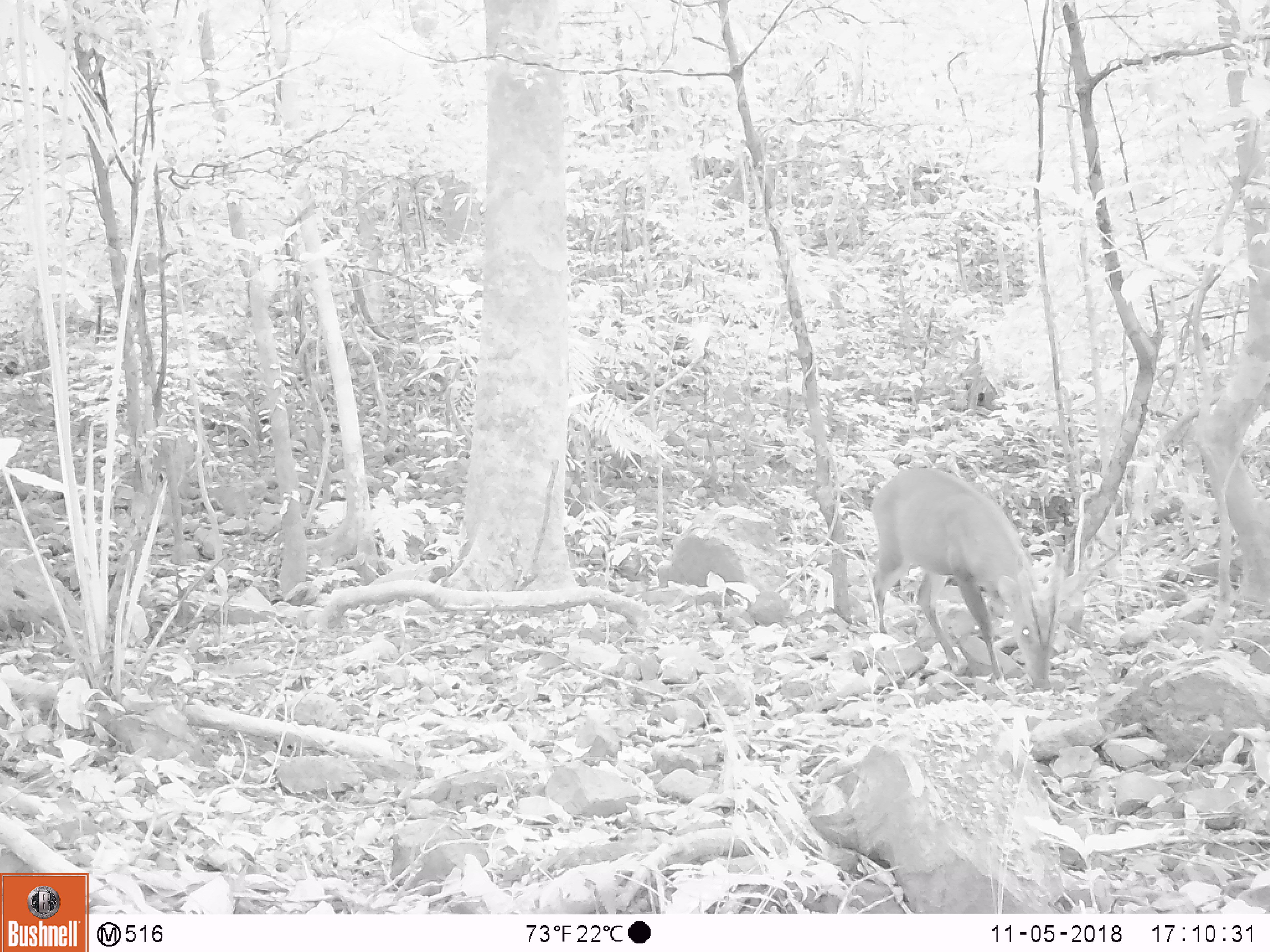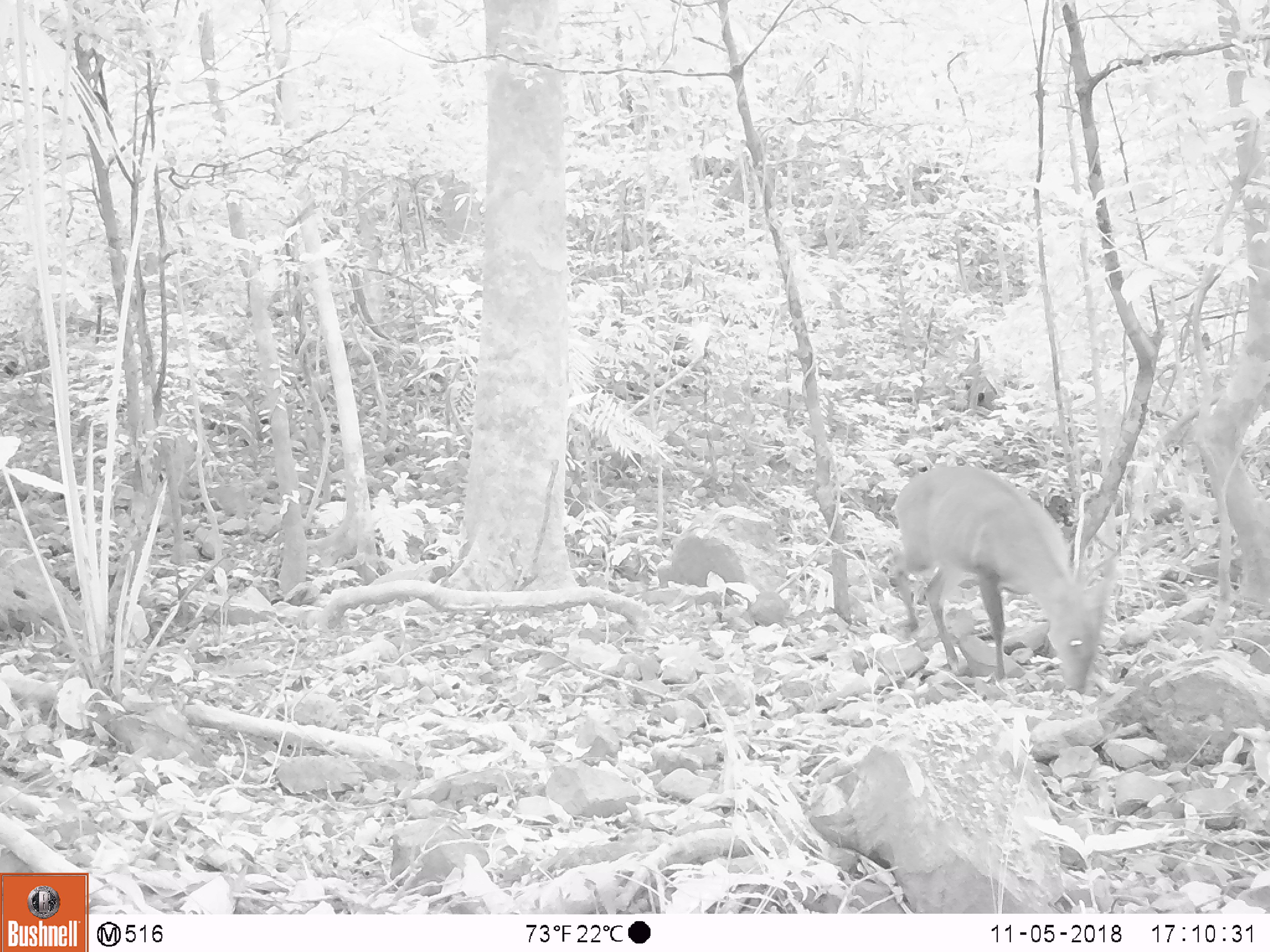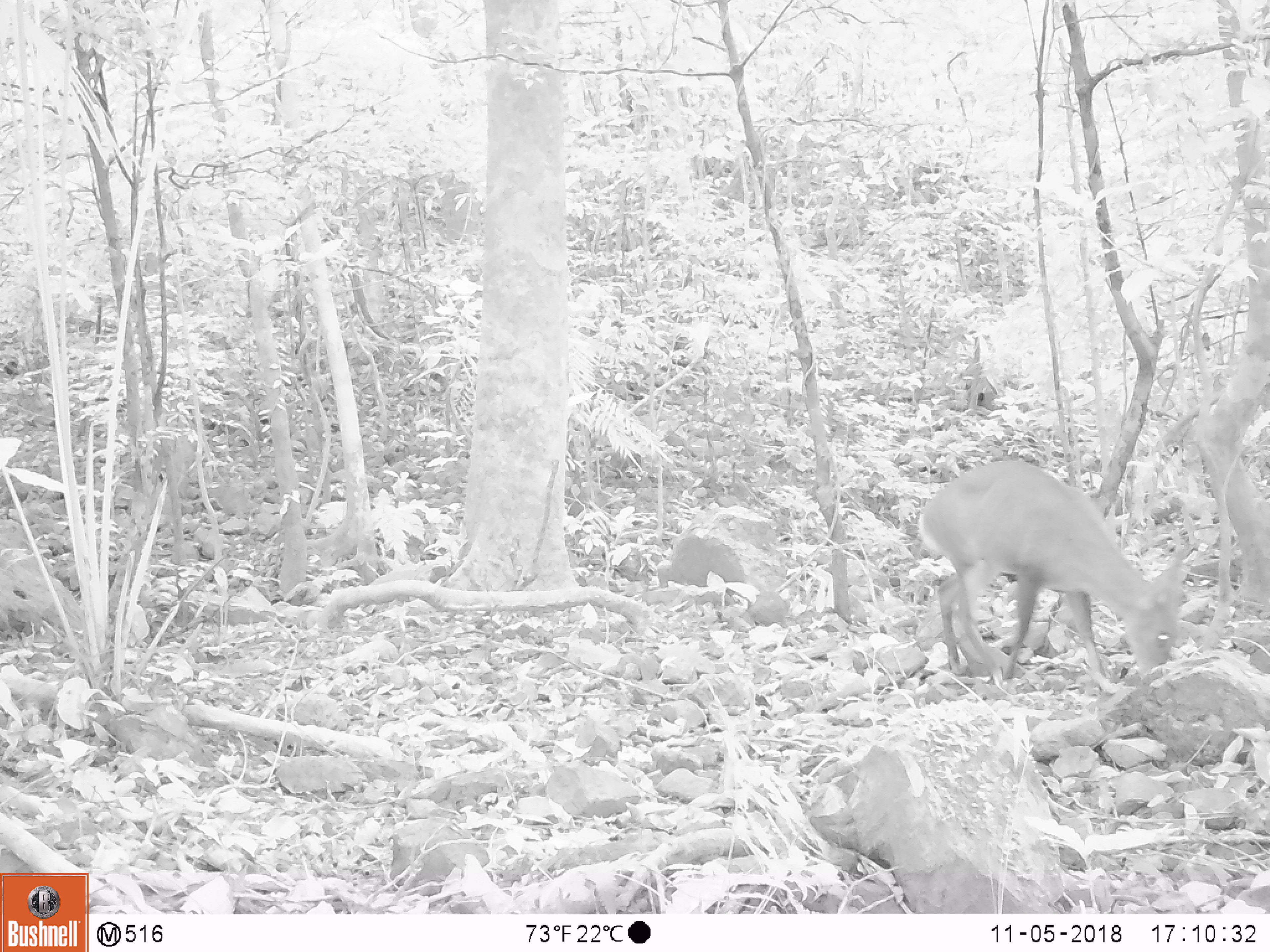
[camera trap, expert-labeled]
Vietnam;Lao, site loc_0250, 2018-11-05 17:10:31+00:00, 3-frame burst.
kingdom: Animalia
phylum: Chordata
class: Mammalia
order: Artiodactyla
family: Cervidae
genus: Muntiacus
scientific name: Muntiacus vuquangensis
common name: large-antlered muntjac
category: large antlered muntjac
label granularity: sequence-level